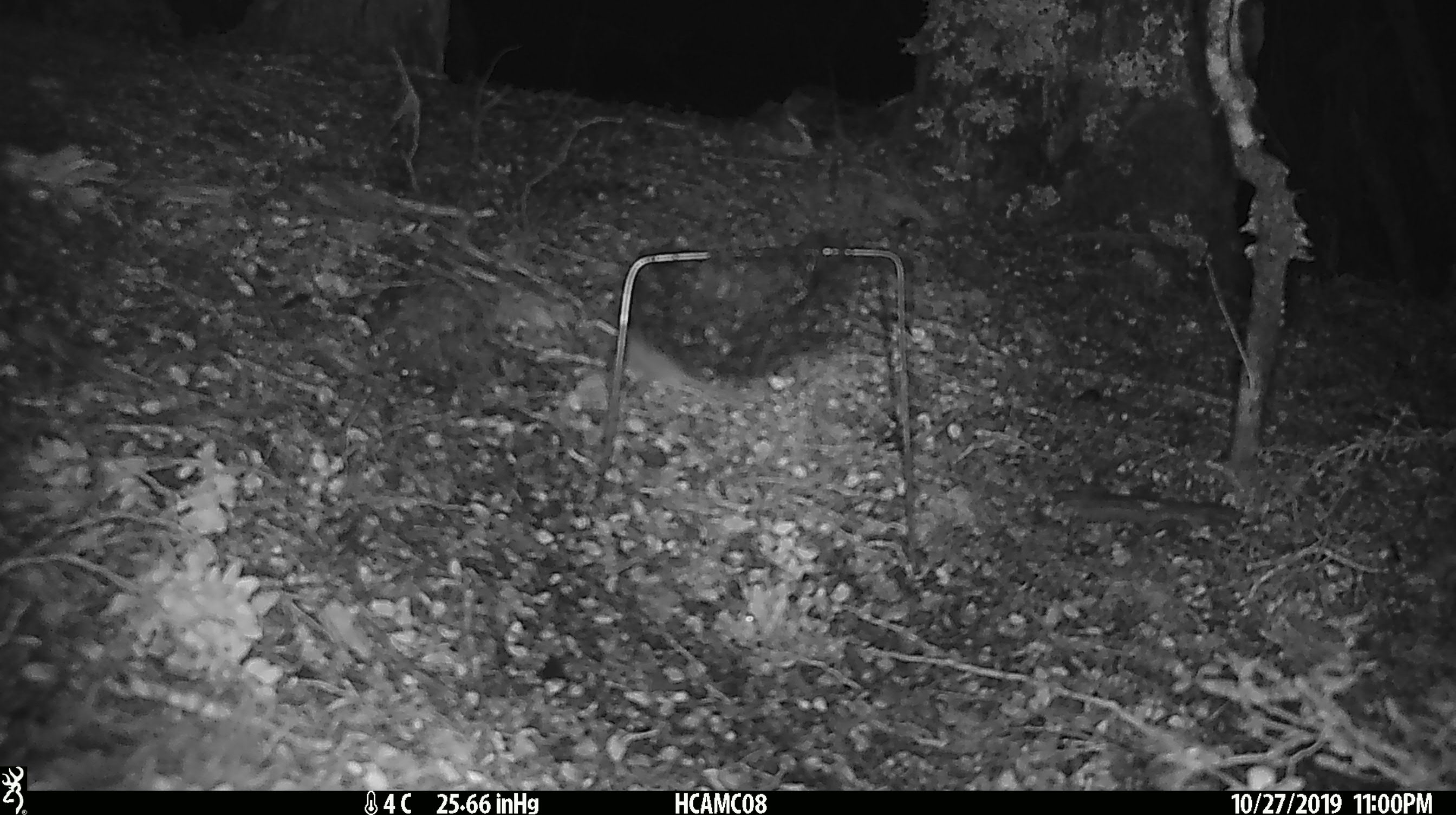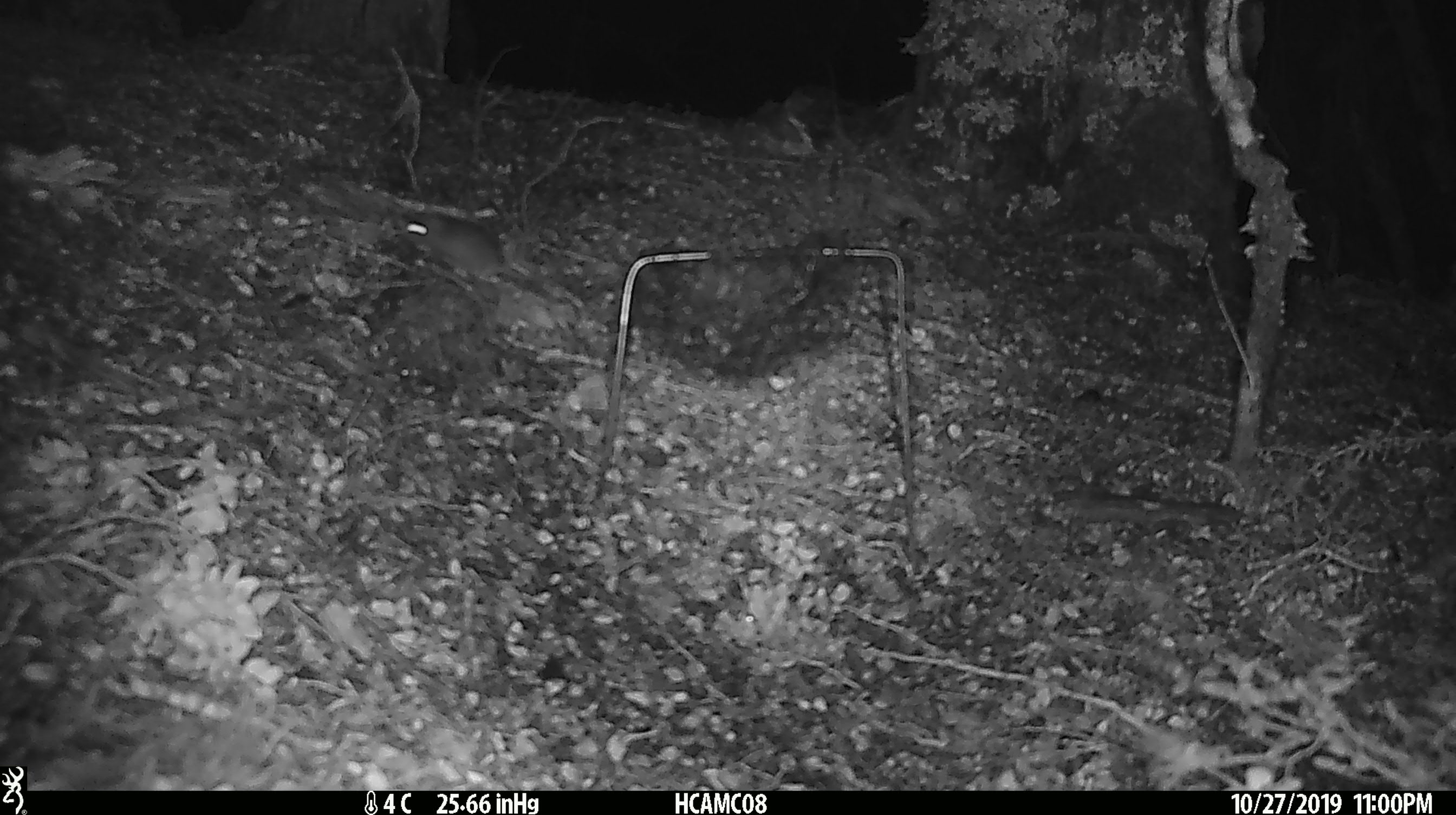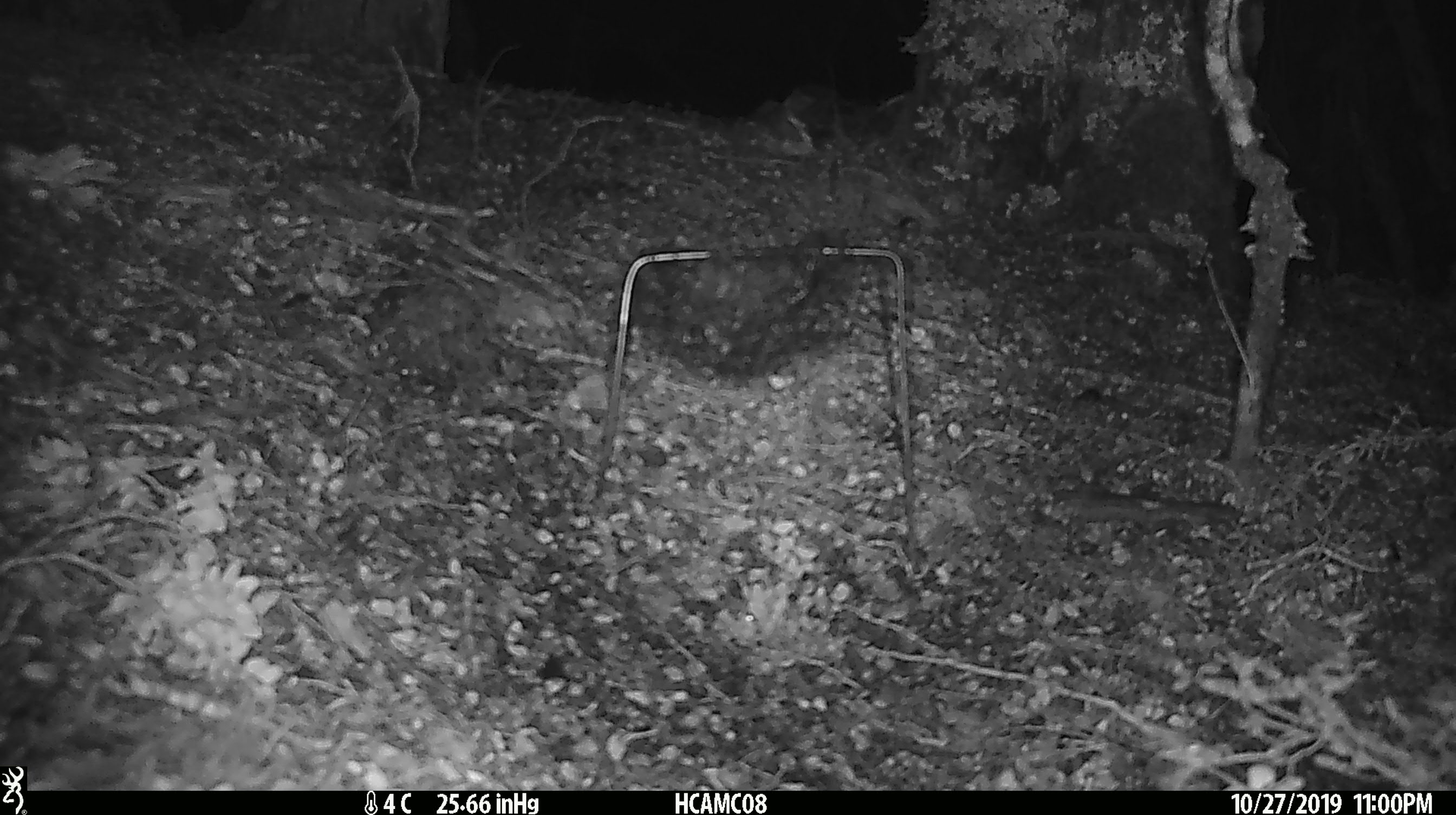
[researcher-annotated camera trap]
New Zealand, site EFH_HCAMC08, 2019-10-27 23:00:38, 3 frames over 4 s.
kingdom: Animalia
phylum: Chordata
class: Mammalia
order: Rodentia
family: Muridae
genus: Mus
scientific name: Mus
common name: mouse